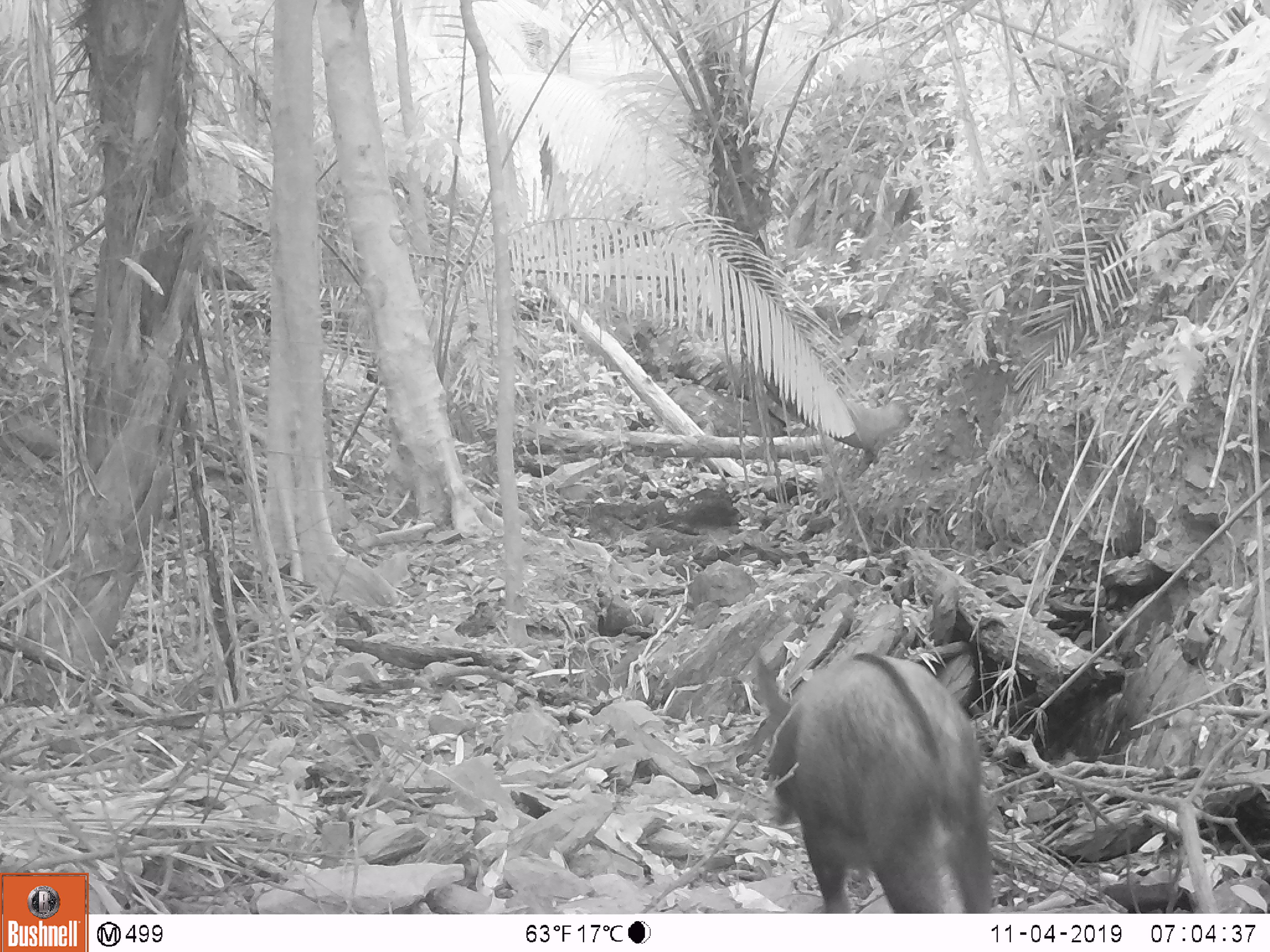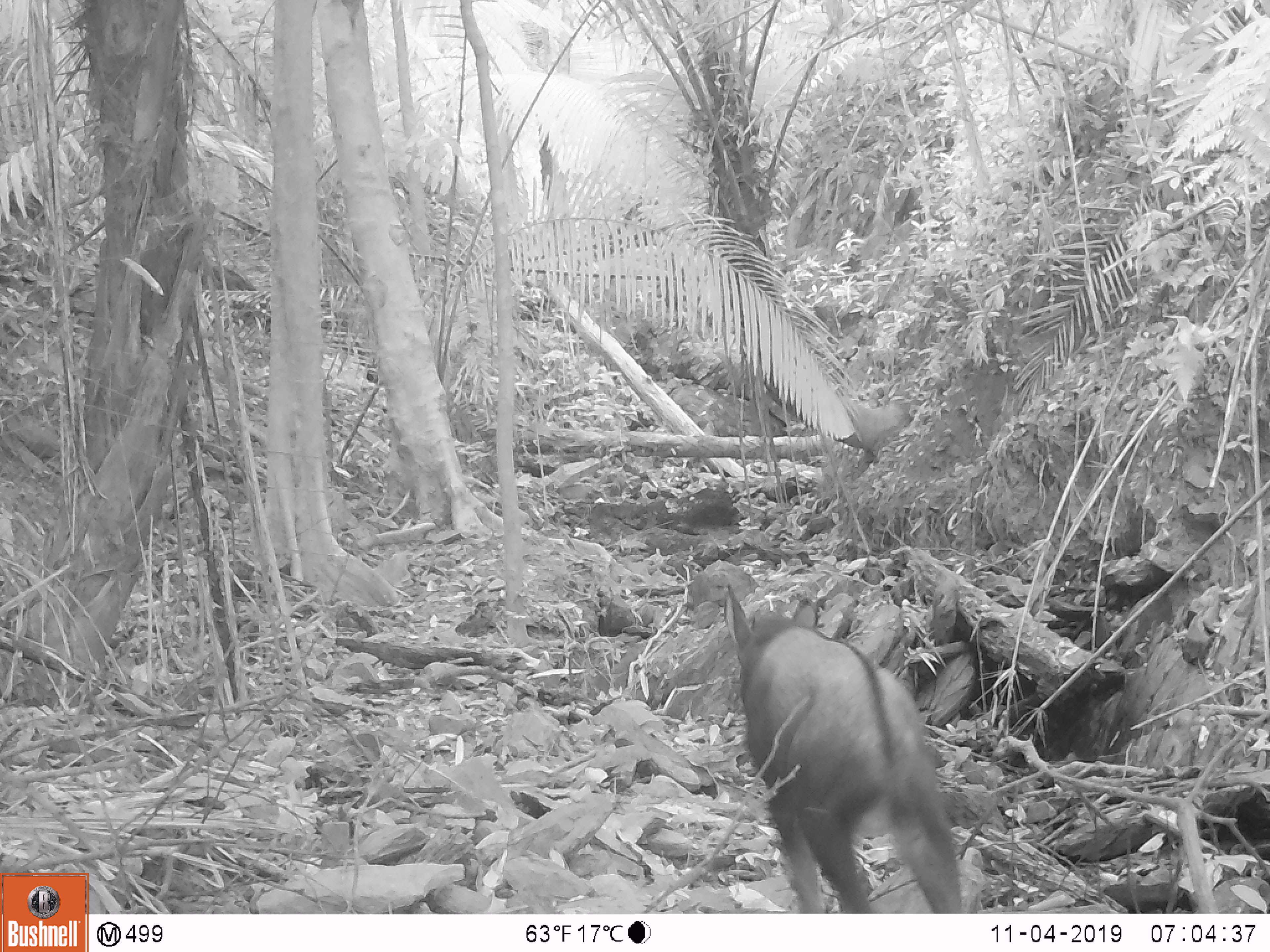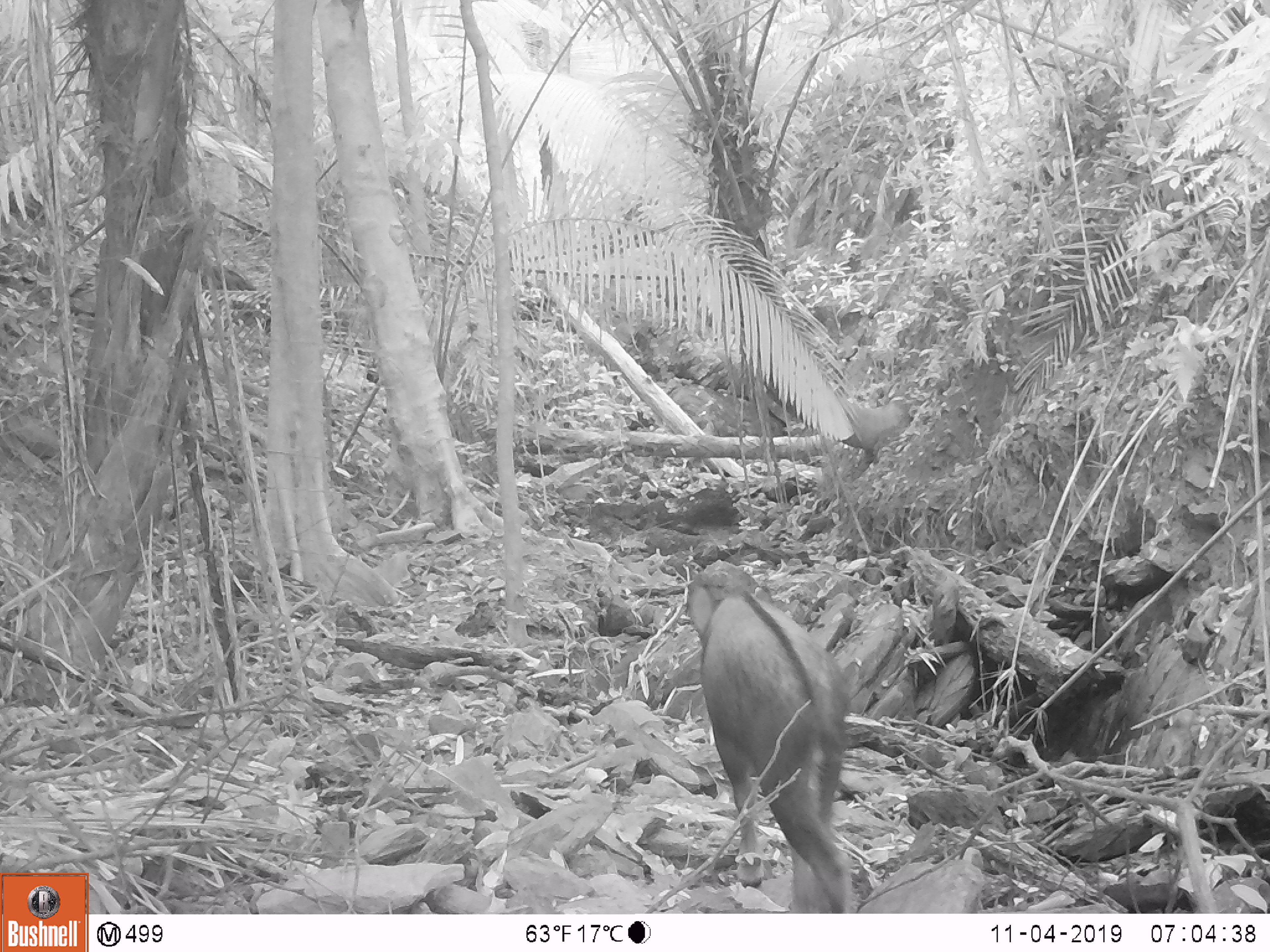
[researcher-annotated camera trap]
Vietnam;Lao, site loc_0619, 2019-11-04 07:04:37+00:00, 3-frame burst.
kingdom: Animalia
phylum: Chordata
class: Mammalia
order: Artiodactyla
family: Bovidae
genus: Capricornis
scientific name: Capricornis sumatraensis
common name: chinese serow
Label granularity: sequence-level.